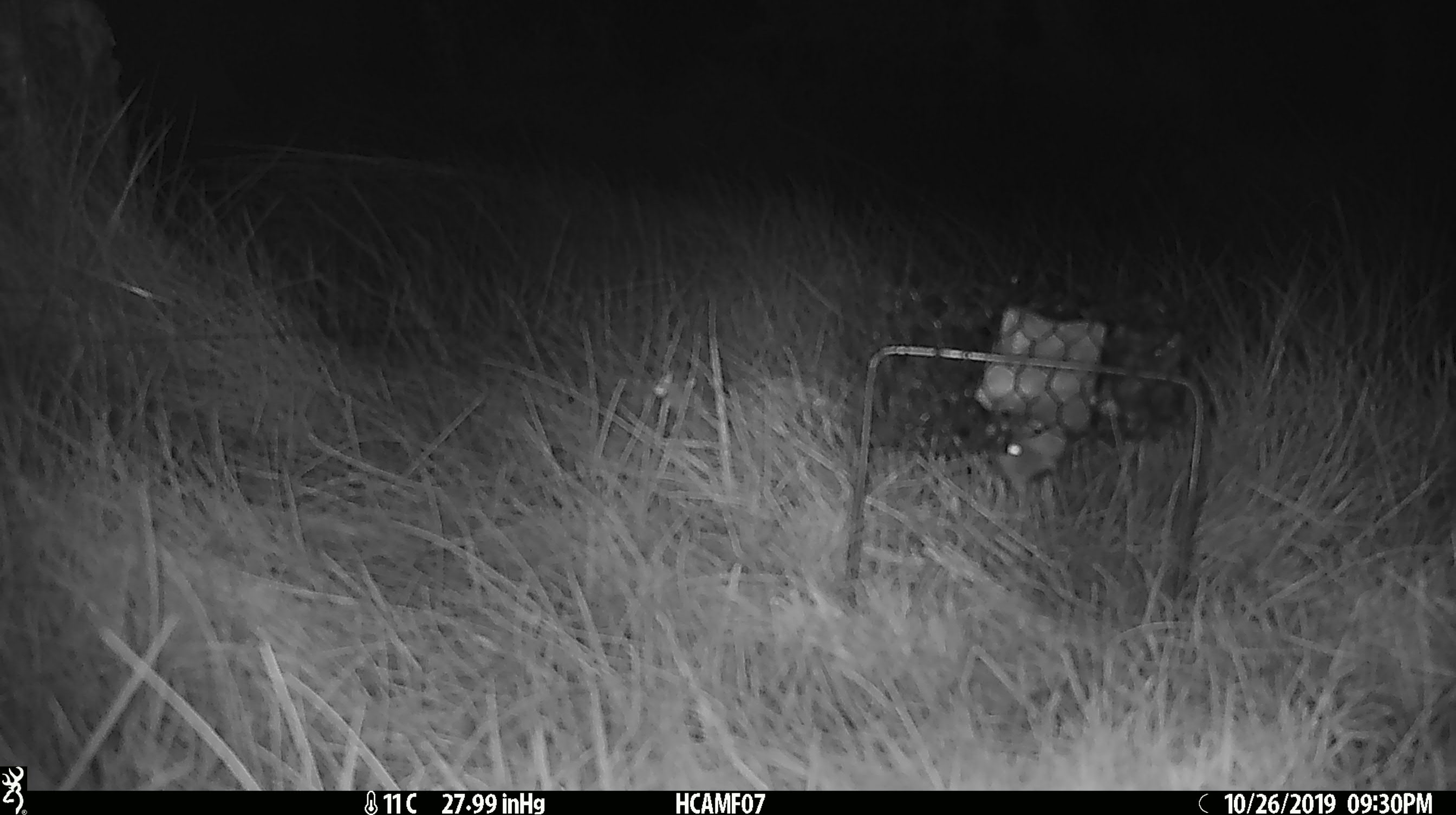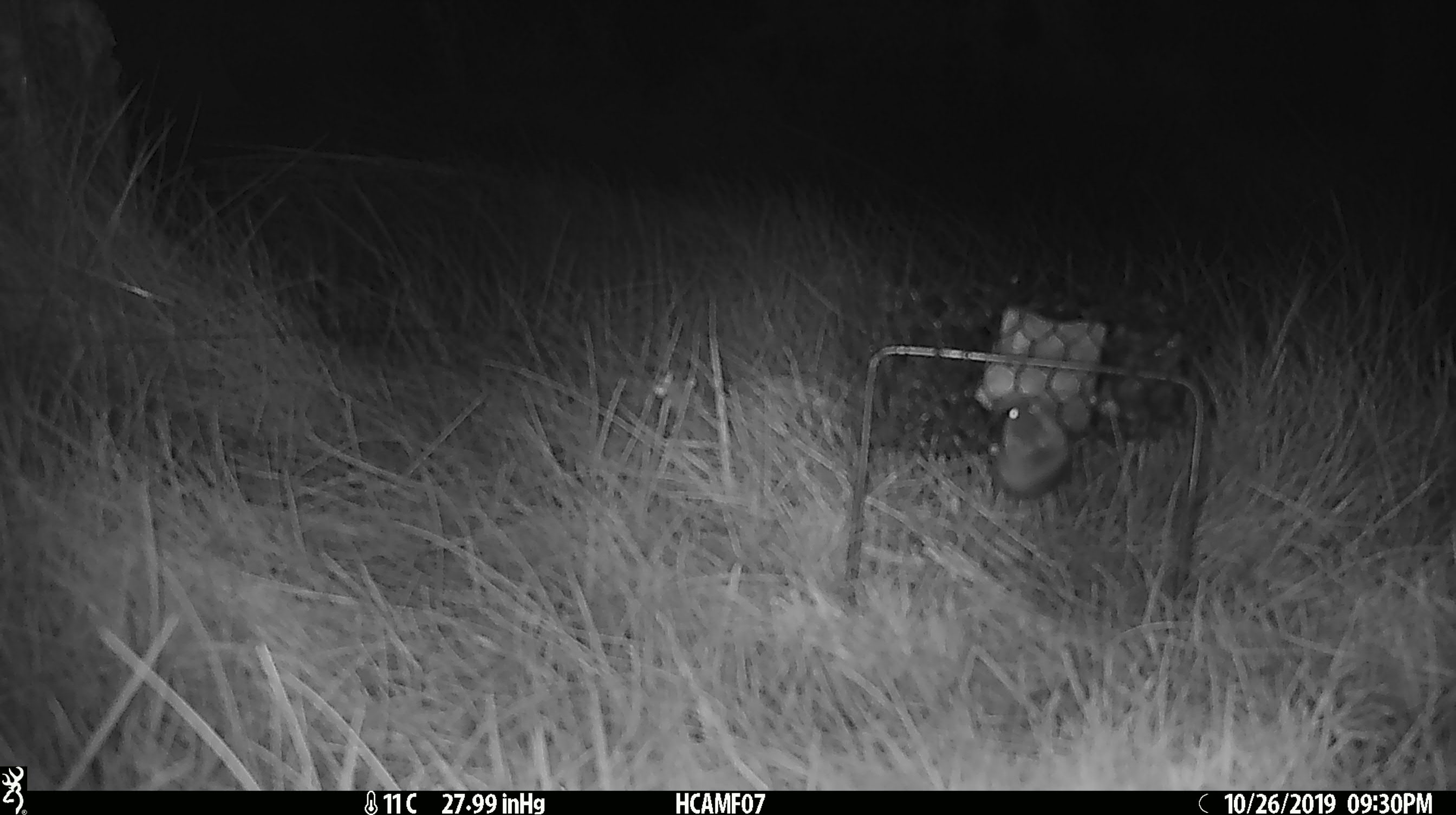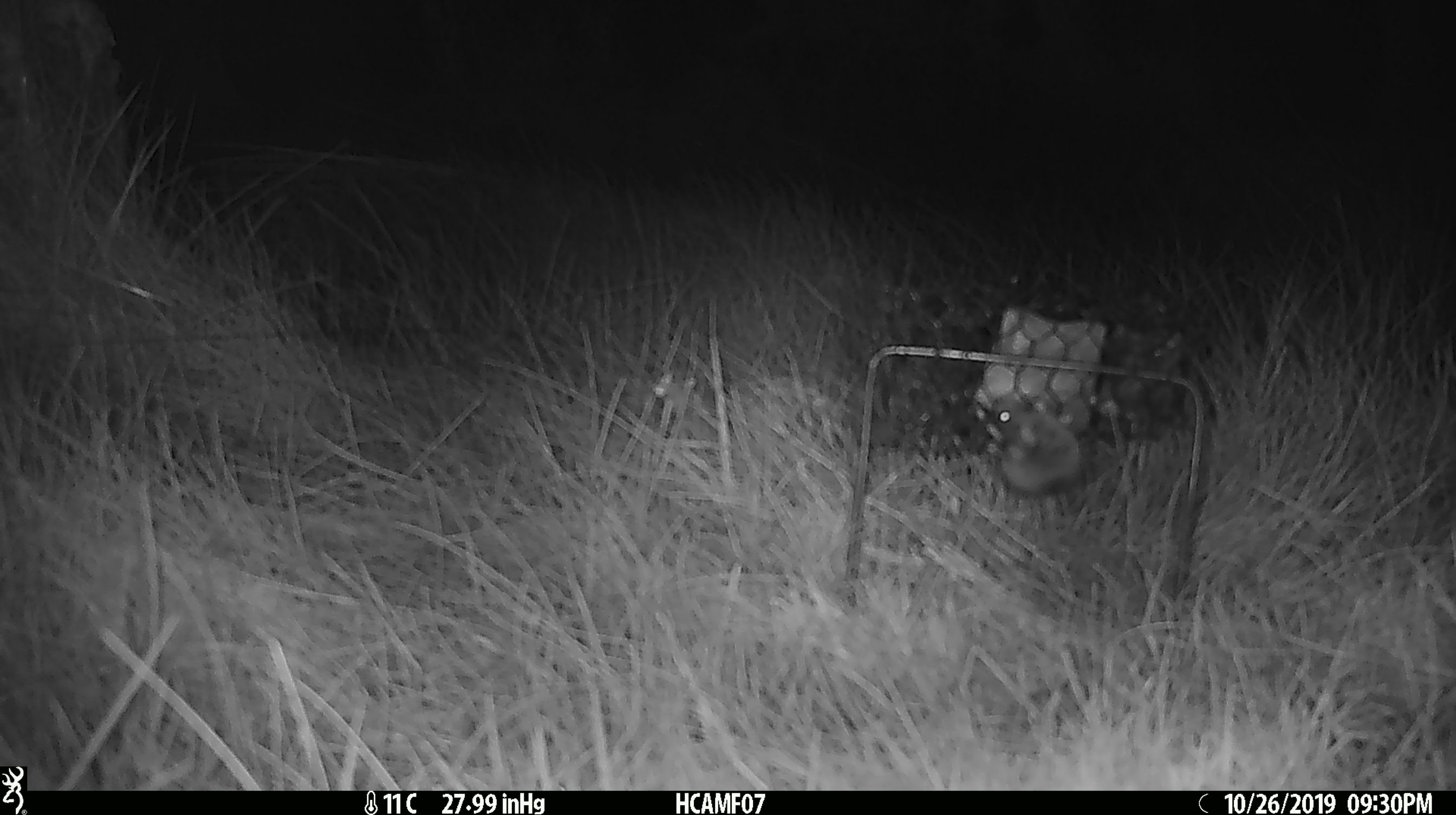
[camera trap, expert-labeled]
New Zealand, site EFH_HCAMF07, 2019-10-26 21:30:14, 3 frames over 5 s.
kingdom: Animalia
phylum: Chordata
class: Mammalia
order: Rodentia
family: Muridae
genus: Mus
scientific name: Mus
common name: mouse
Mouse (Mus).